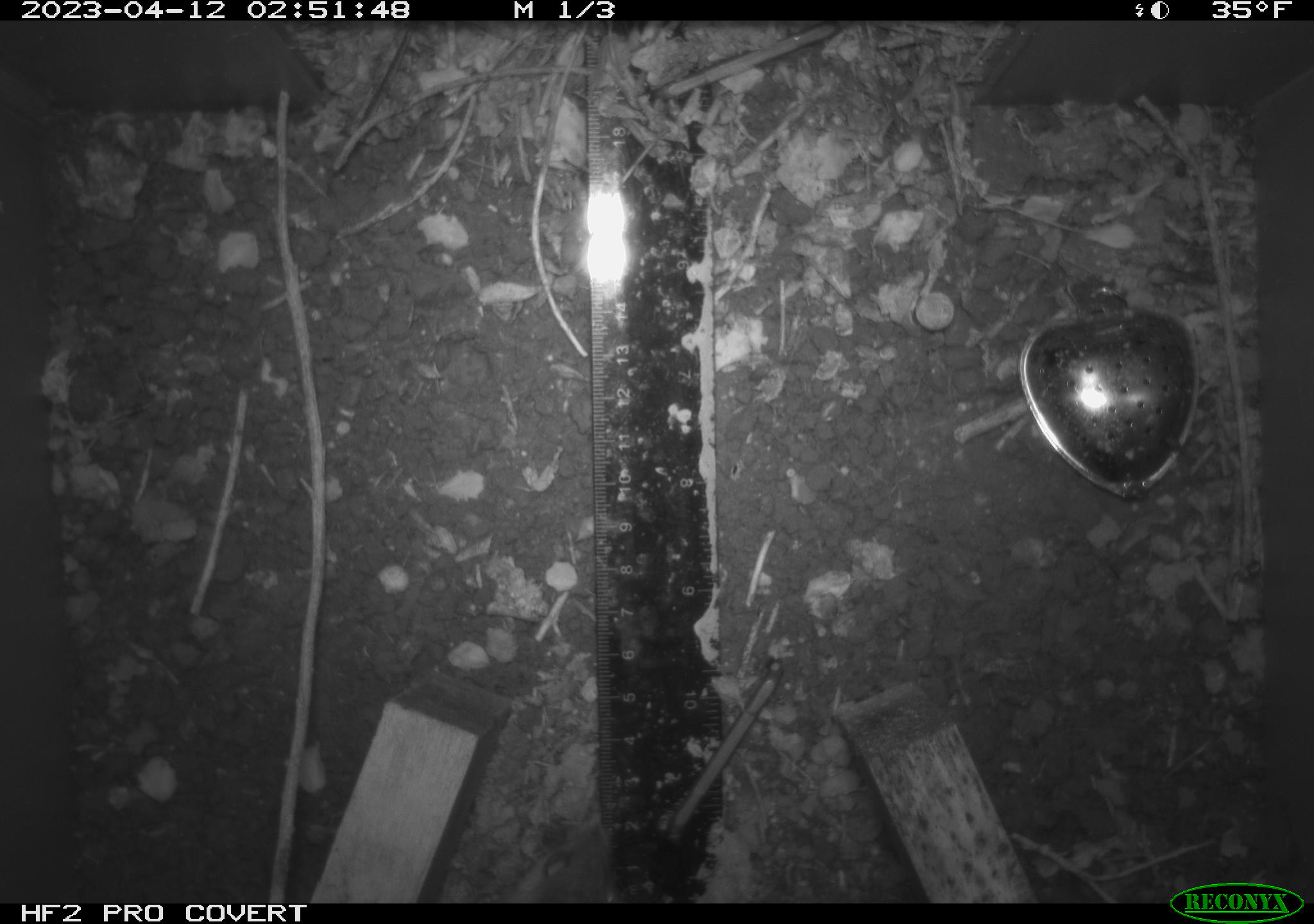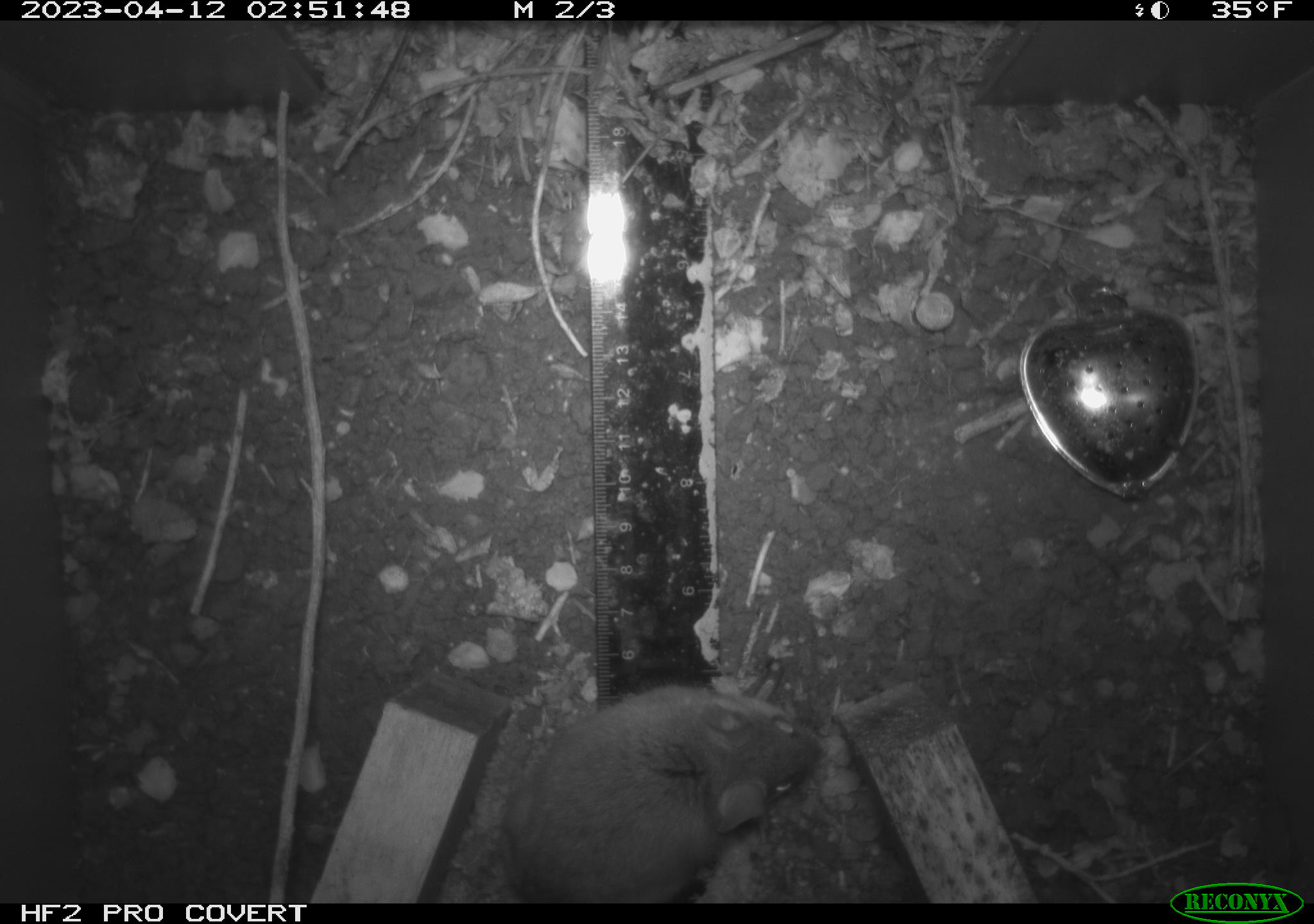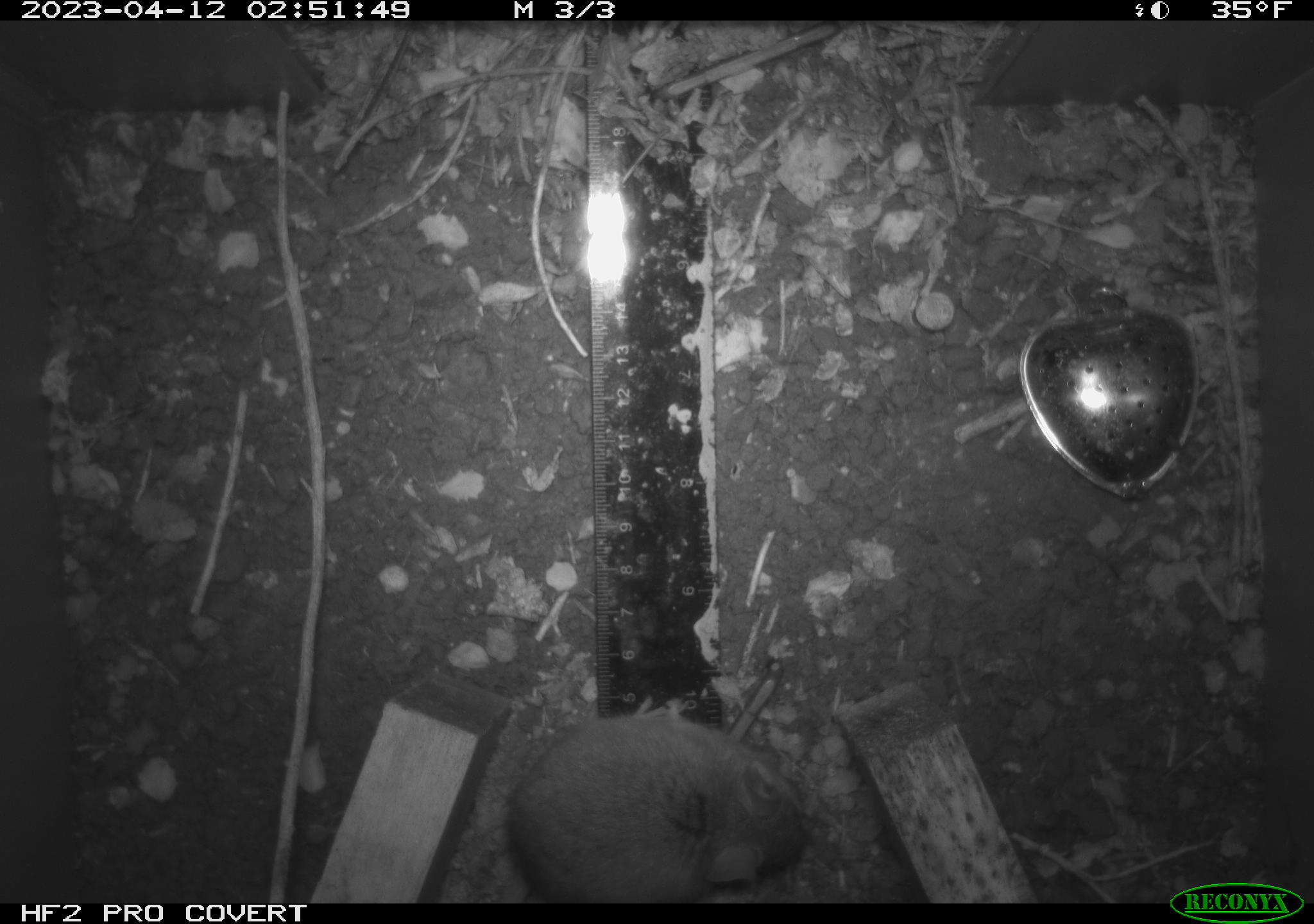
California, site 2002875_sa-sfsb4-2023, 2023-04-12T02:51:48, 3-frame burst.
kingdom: Animalia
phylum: Chordata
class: Mammalia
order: Rodentia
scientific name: Rodentia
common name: mouse species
Mouse species (Rodentia).